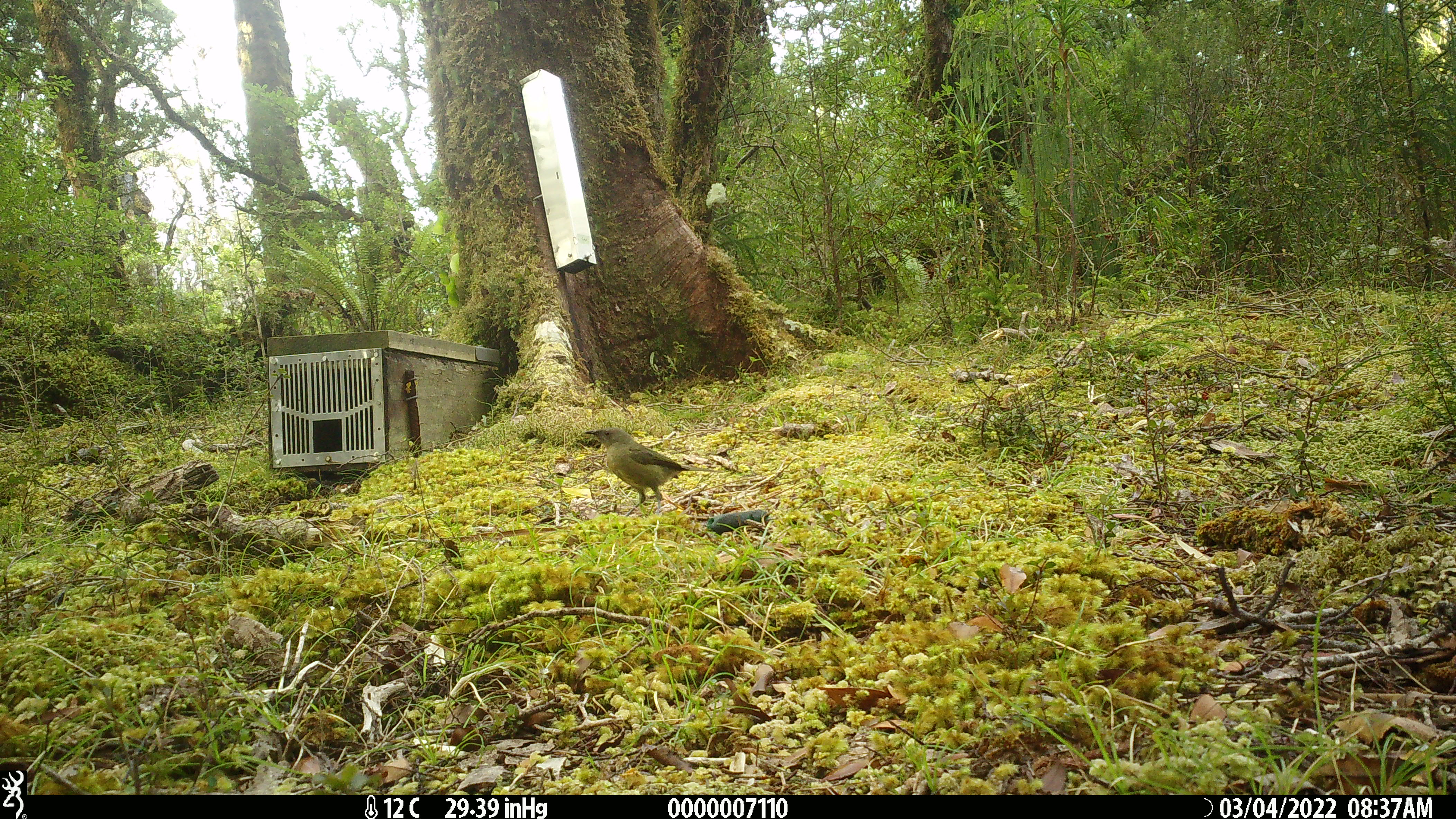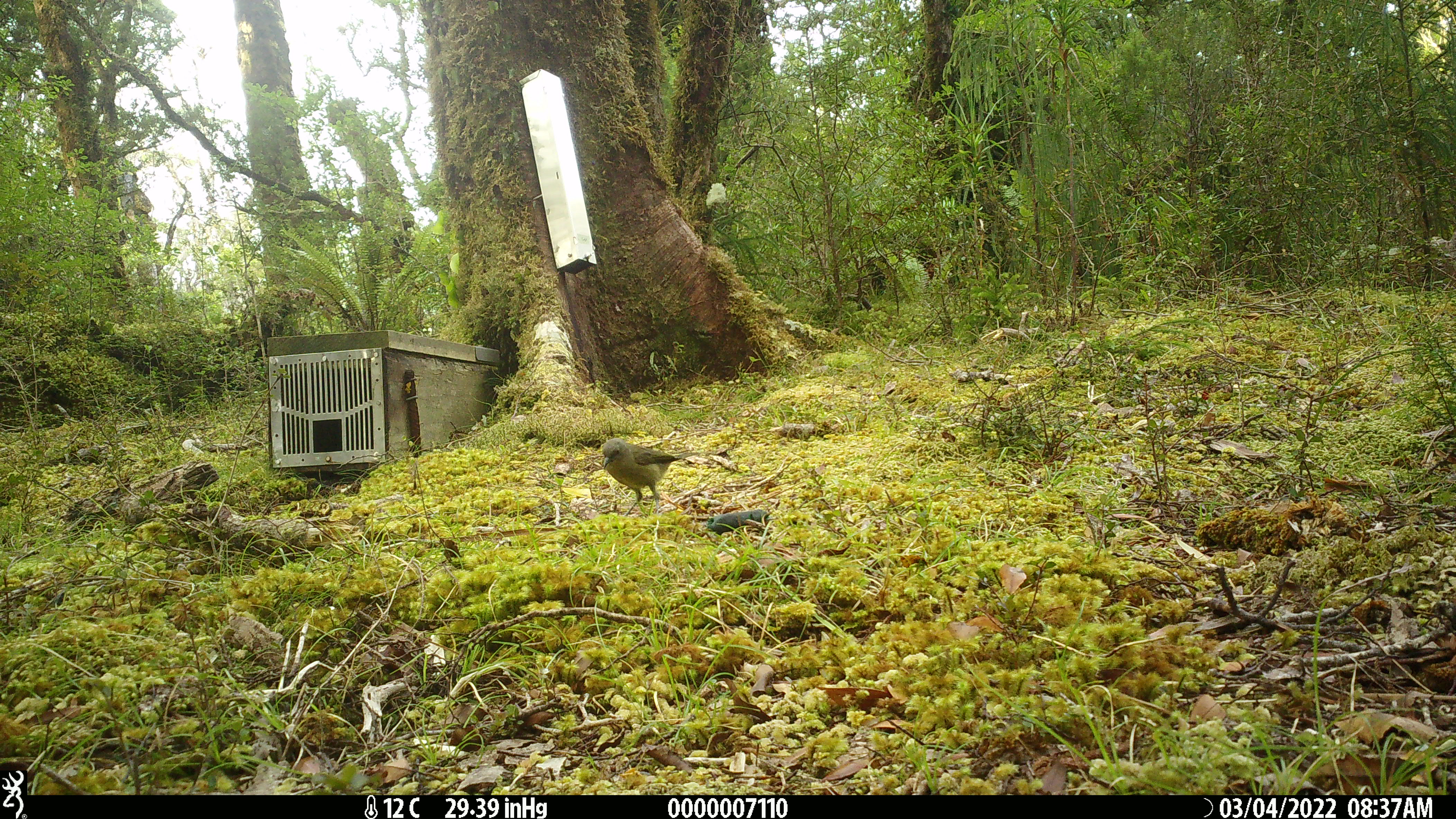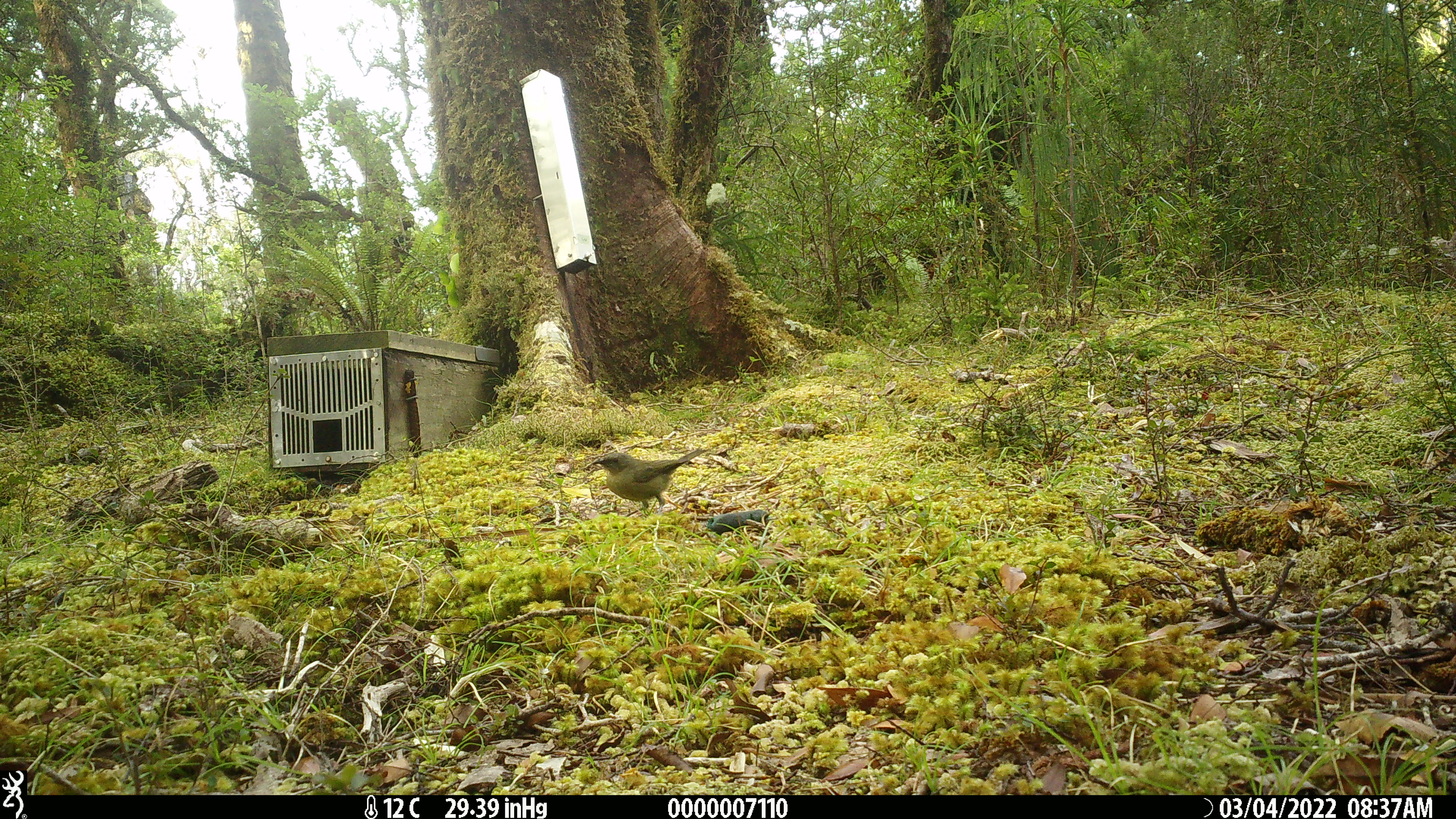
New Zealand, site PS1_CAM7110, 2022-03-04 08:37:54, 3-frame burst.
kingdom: Animalia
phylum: Chordata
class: Aves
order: Passeriformes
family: Meliphagidae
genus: Anthornis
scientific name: Anthornis melanura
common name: new zealand bellbird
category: bellbird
Bellbird (new zealand bellbird) (Anthornis melanura).